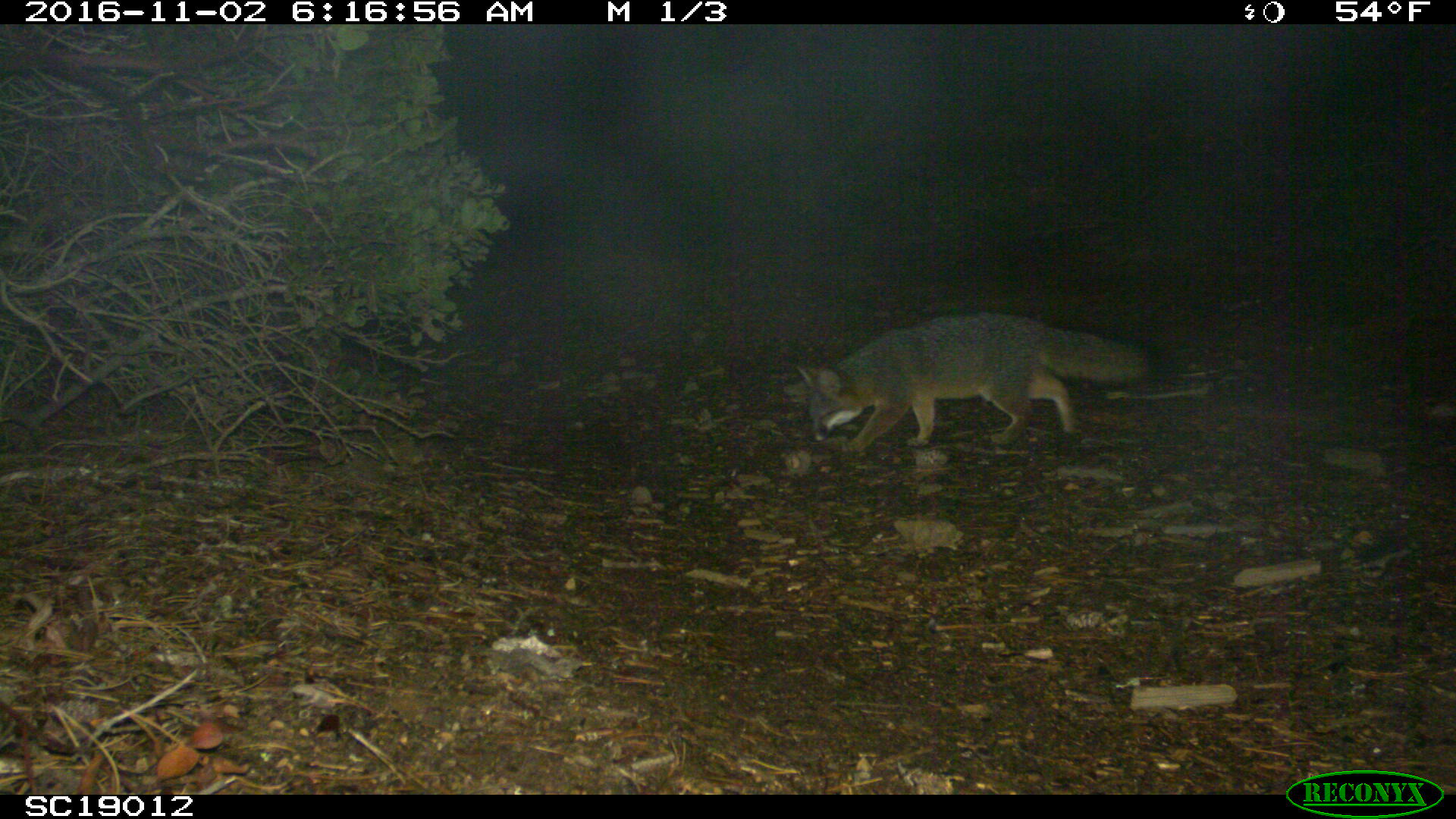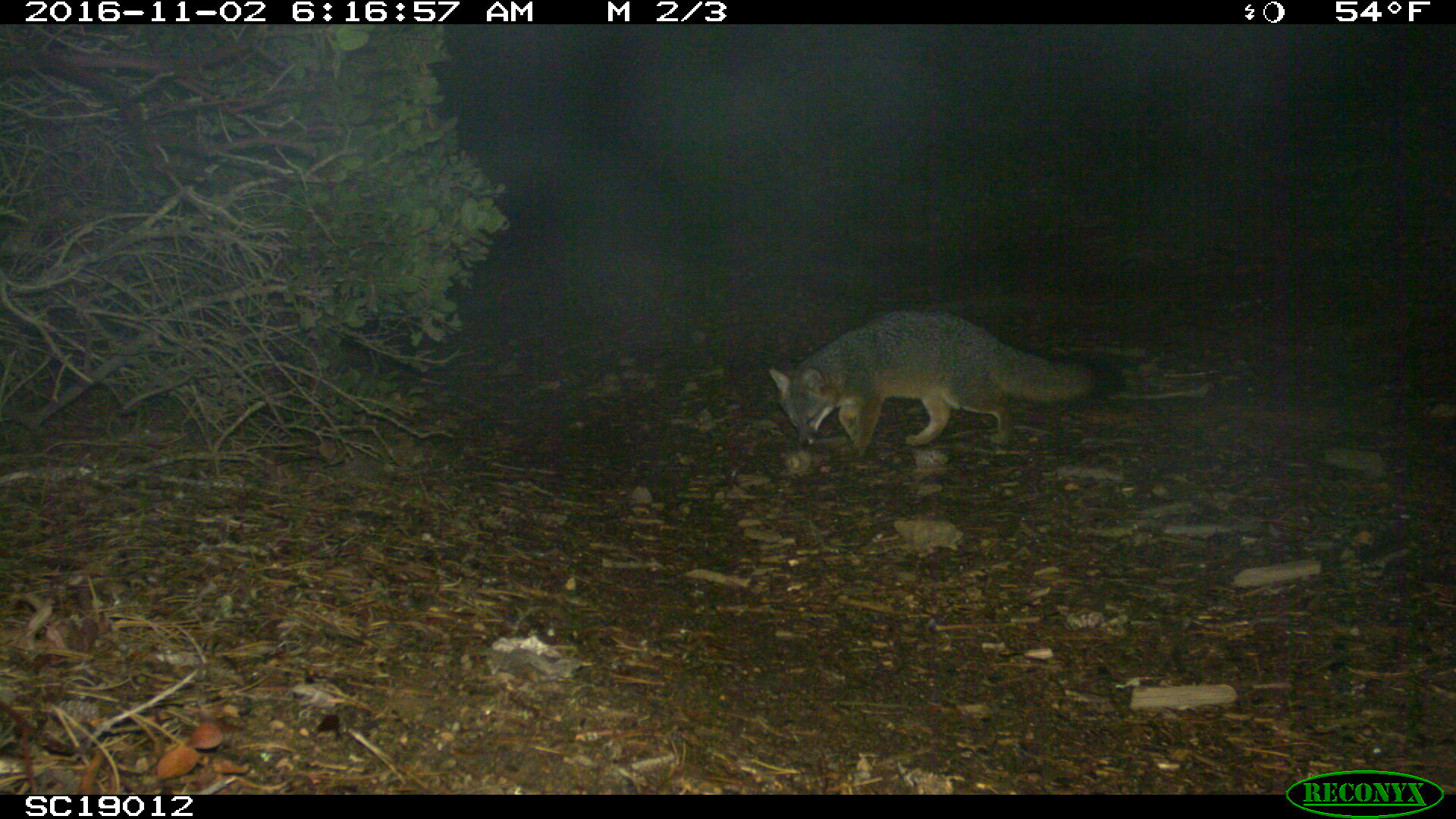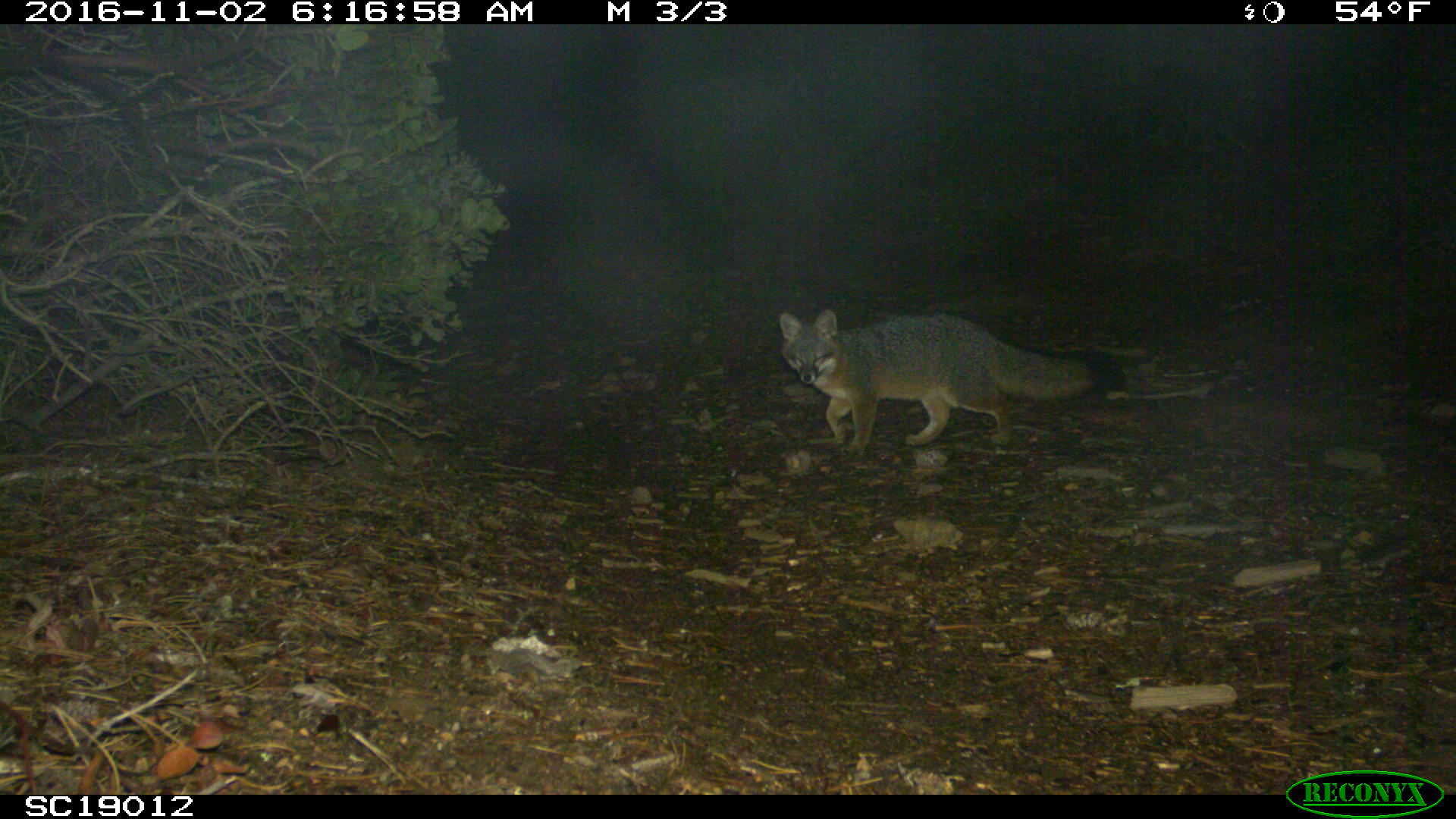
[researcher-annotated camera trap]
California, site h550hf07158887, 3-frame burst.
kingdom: Animalia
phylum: Chordata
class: Mammalia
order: Carnivora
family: Canidae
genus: Urocyon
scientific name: Urocyon littoralis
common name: island fox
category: fox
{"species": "fox (island fox) (Urocyon littoralis)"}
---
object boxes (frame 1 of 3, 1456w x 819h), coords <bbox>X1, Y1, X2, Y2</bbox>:
fox: <bbox>795, 311, 1163, 452</bbox>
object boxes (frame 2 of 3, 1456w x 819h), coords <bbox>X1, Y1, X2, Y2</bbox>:
fox: <bbox>767, 311, 1125, 456</bbox>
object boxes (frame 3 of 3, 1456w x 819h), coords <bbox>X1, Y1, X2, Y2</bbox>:
fox: <bbox>780, 309, 1122, 457</bbox>